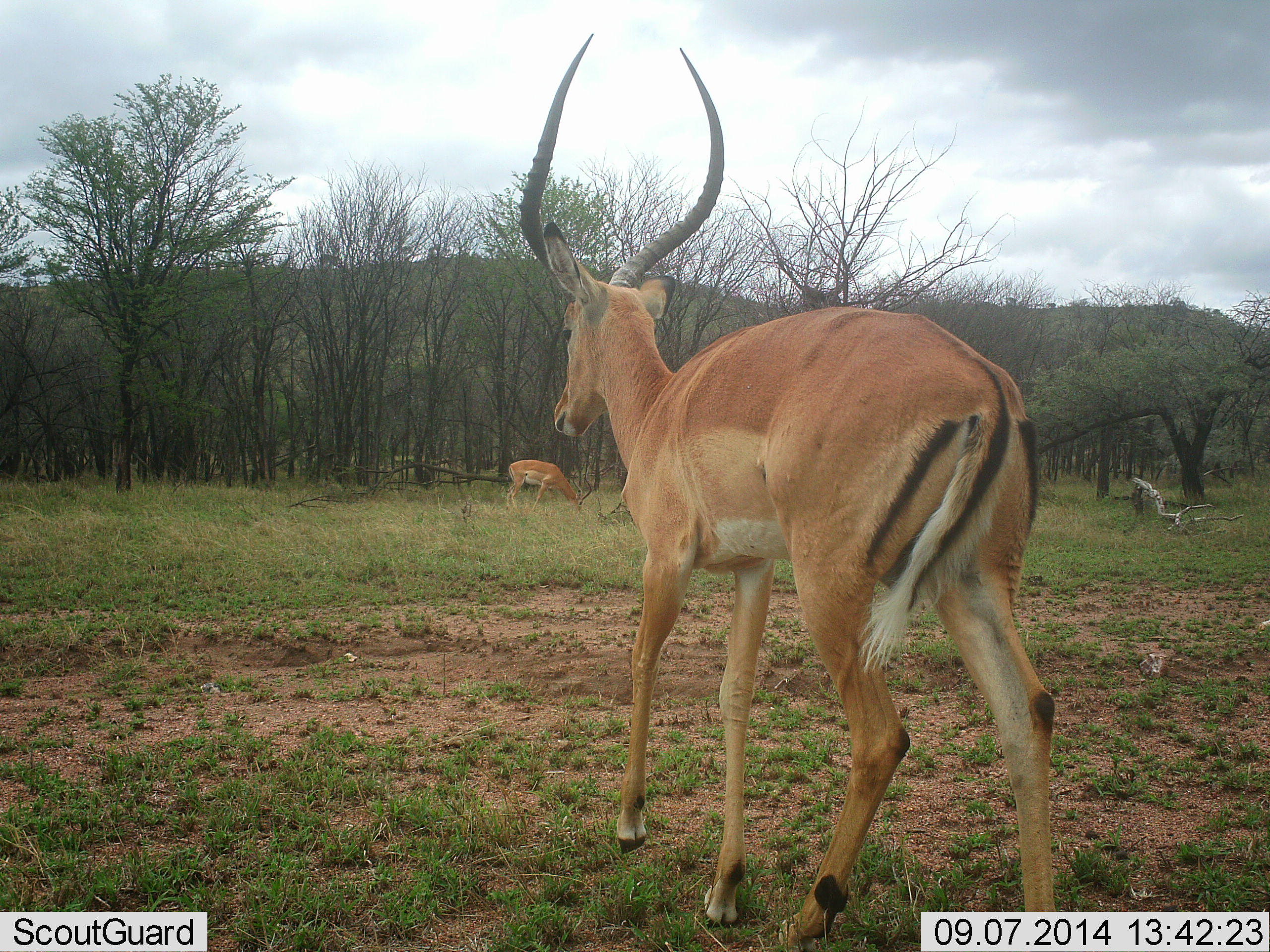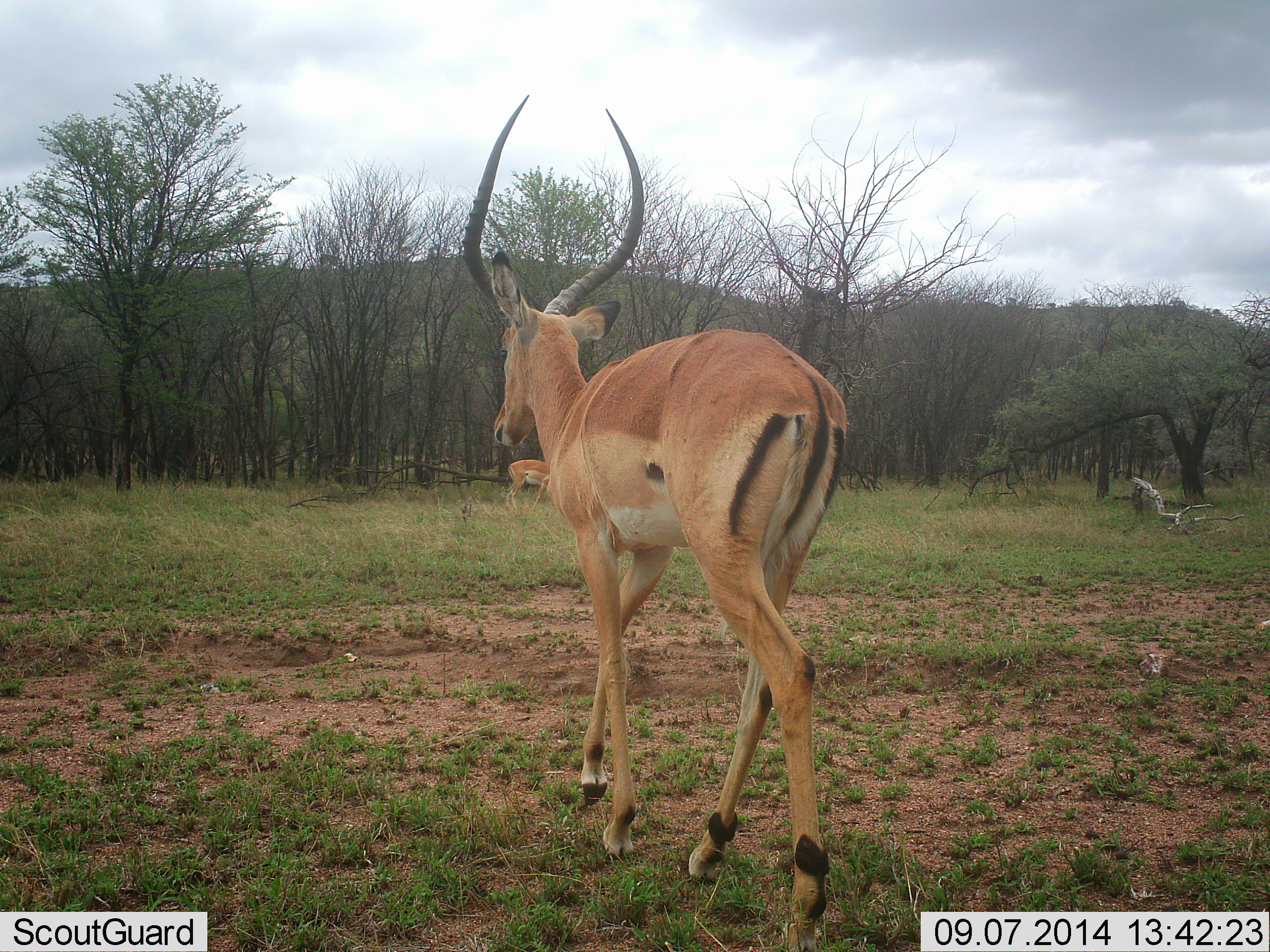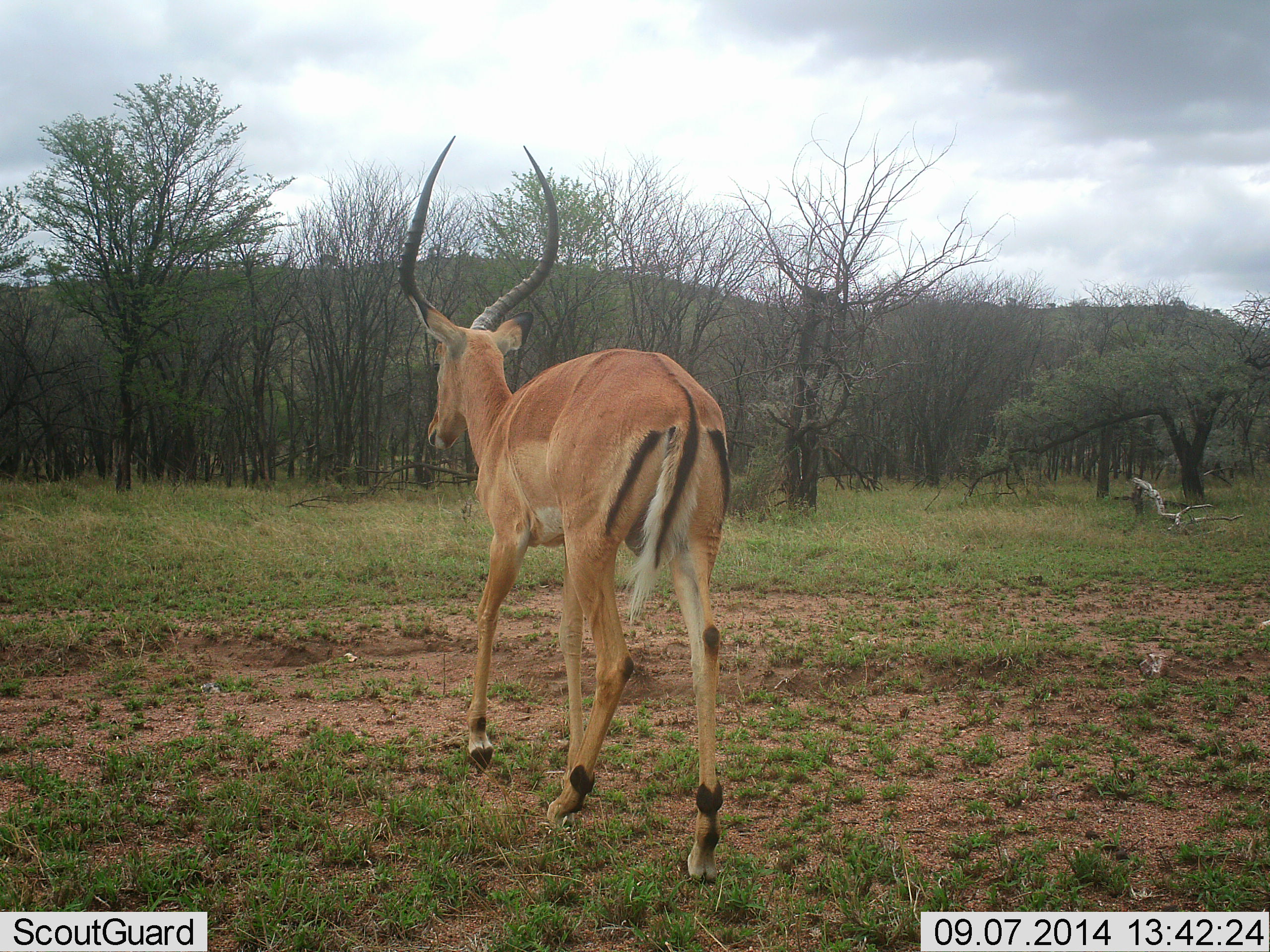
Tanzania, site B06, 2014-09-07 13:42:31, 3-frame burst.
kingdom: Animalia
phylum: Chordata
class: Mammalia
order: Artiodactyla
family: Bovidae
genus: Aepyceros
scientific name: Aepyceros melampus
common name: impala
Impala (Aepyceros melampus), count 2. Behavior (volunteer vote fractions): standing 20%, resting 0%, moving 70%, interacting 0%. Young present (vote fraction): 0%. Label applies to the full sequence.